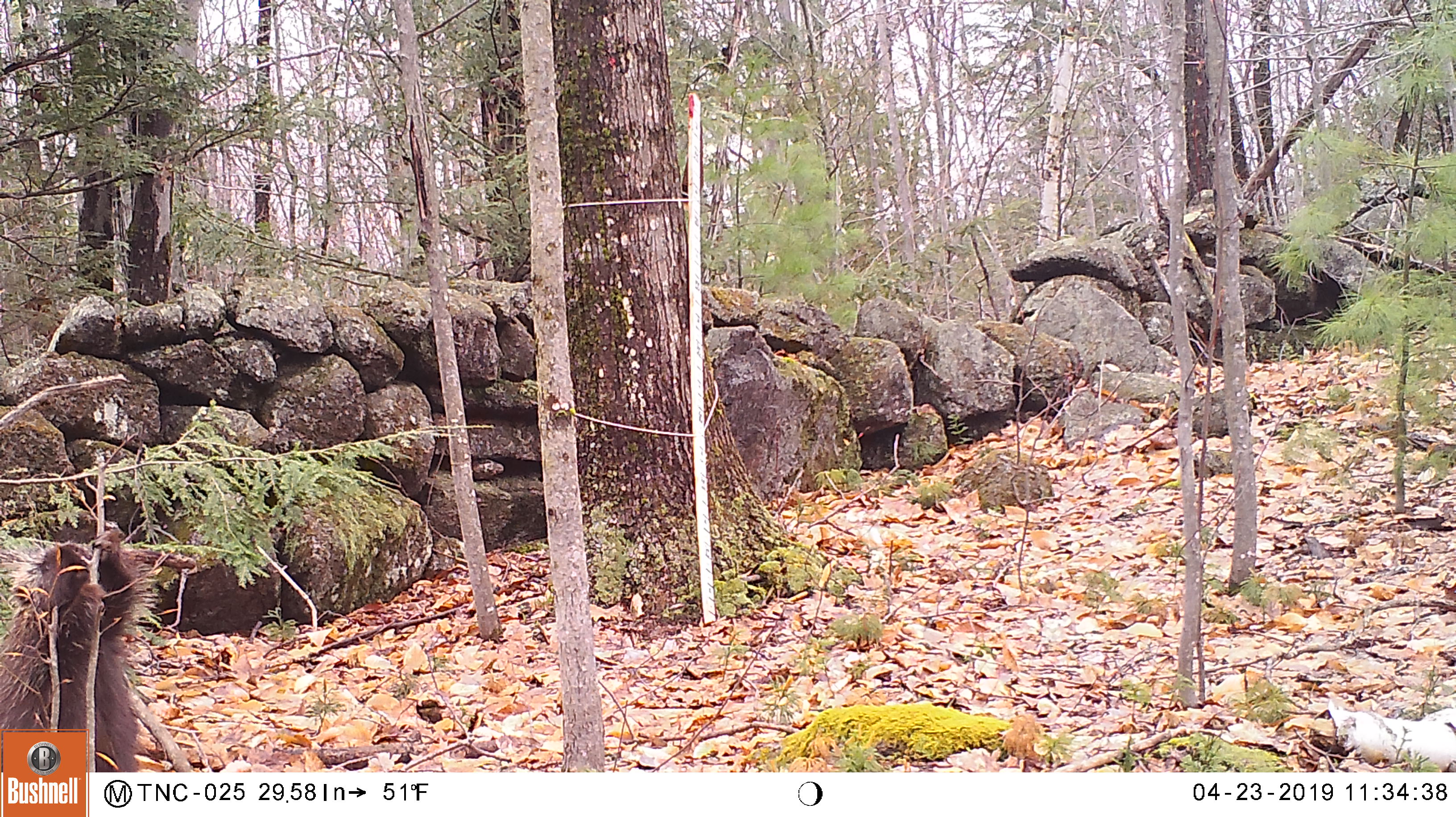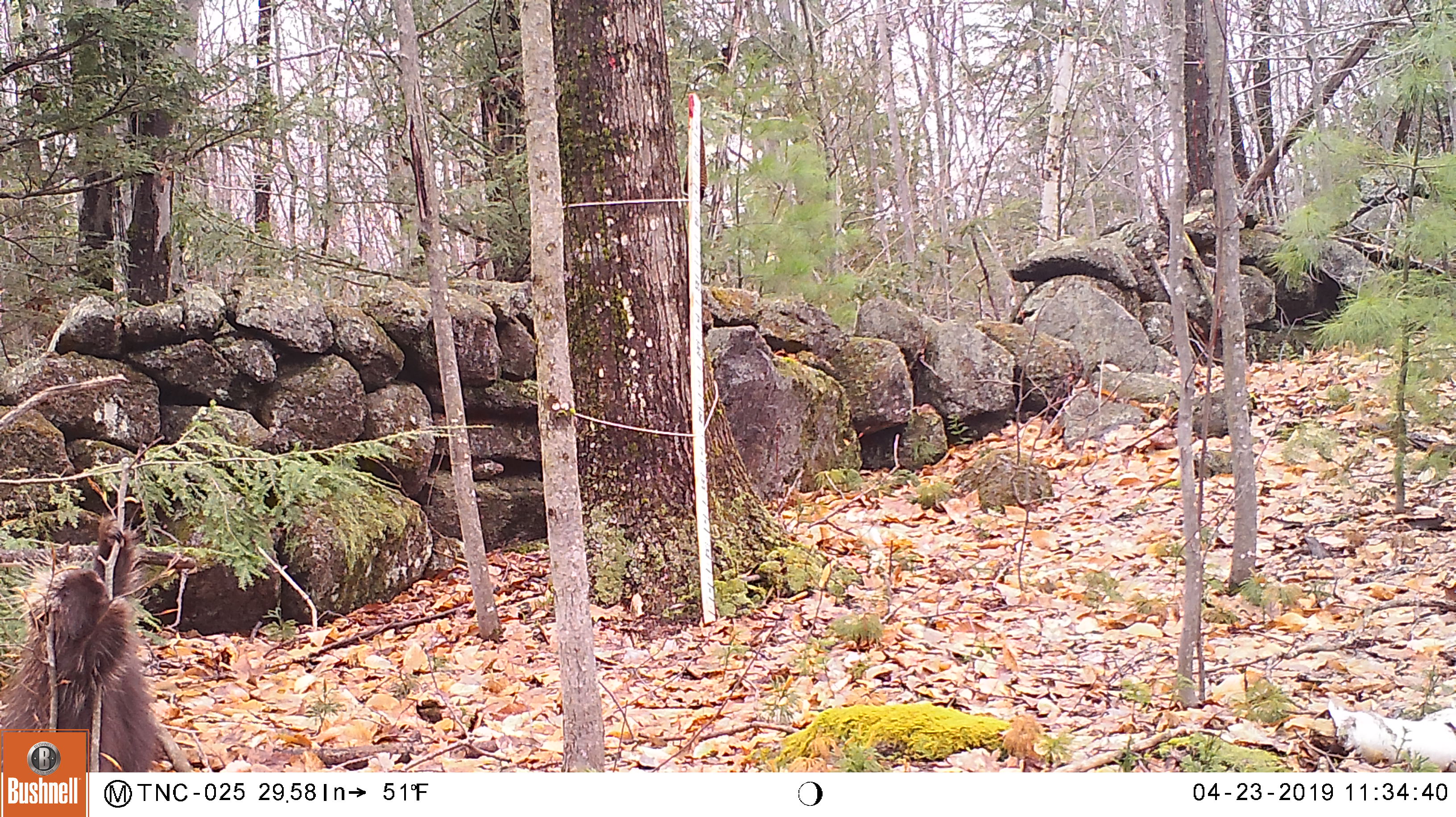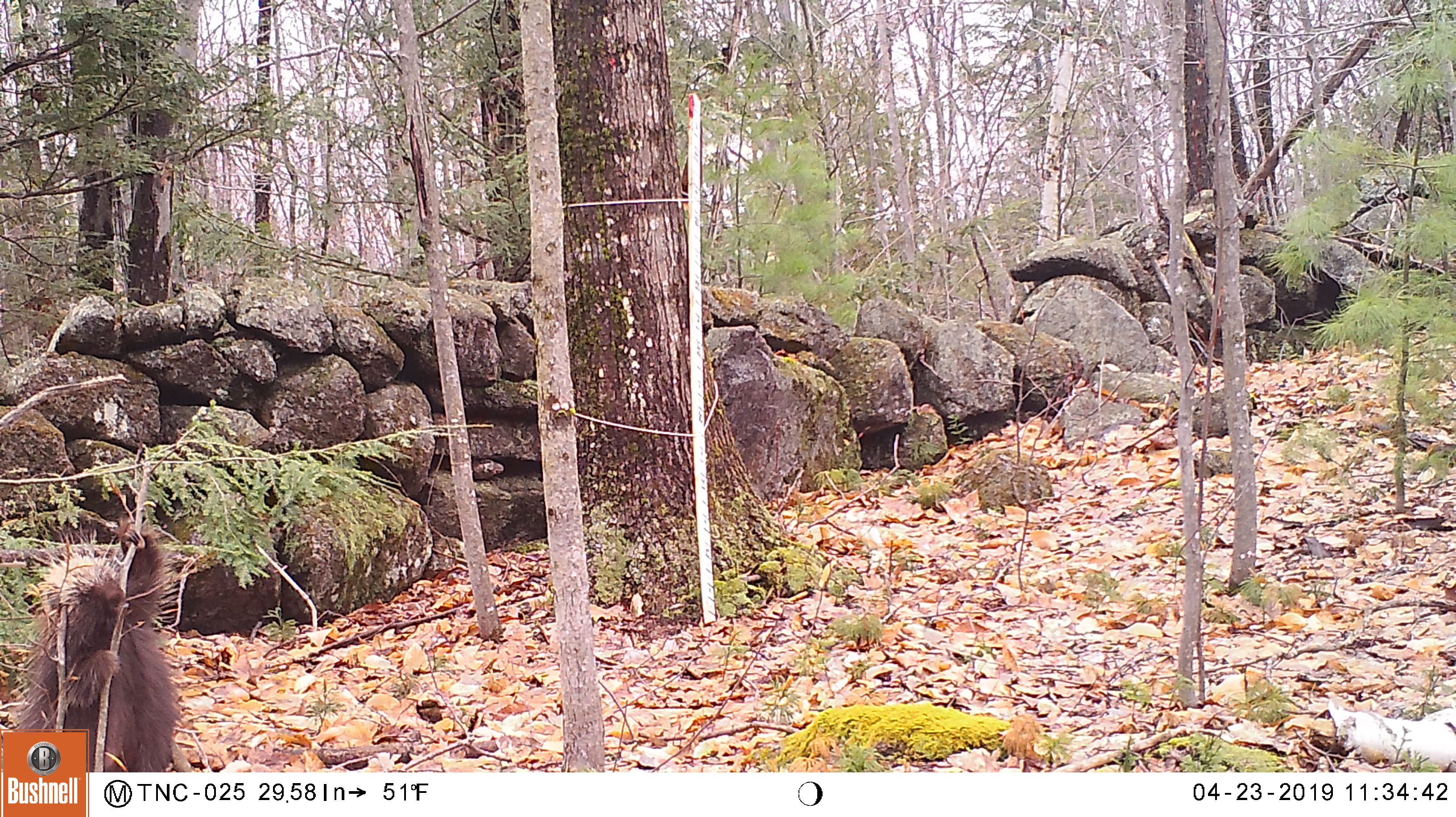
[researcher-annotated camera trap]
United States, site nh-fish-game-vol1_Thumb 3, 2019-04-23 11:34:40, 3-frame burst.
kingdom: Animalia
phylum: Chordata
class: Mammalia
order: Rodentia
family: Erethizontidae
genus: Erethizon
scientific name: Erethizon dorsatum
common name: porcupine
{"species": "porcupine (Erethizon dorsatum)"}